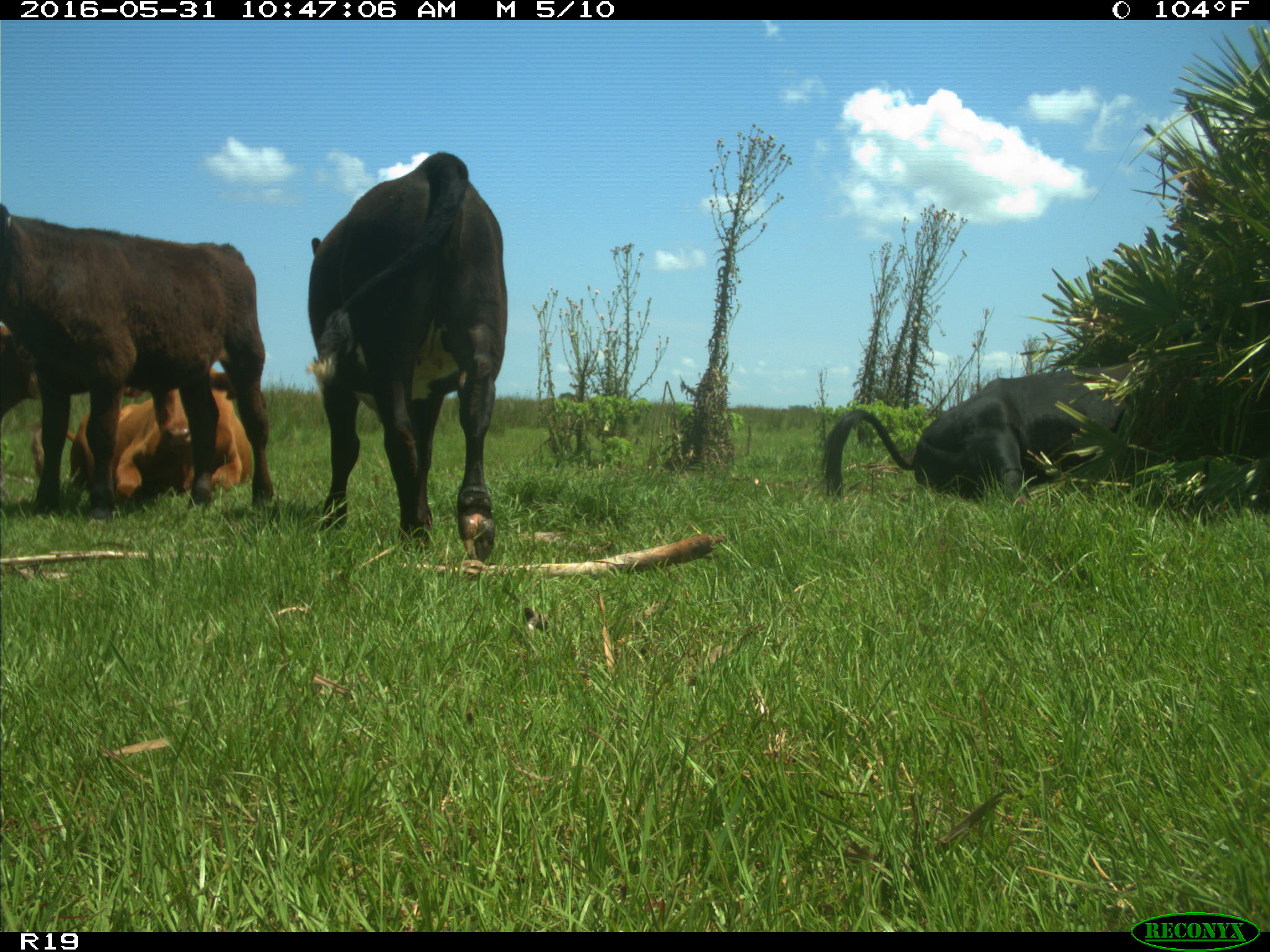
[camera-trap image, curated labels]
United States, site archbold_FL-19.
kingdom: Animalia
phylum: Chordata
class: Mammalia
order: Artiodactyla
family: Bovidae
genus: Bos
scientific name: Bos taurus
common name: domestic cow